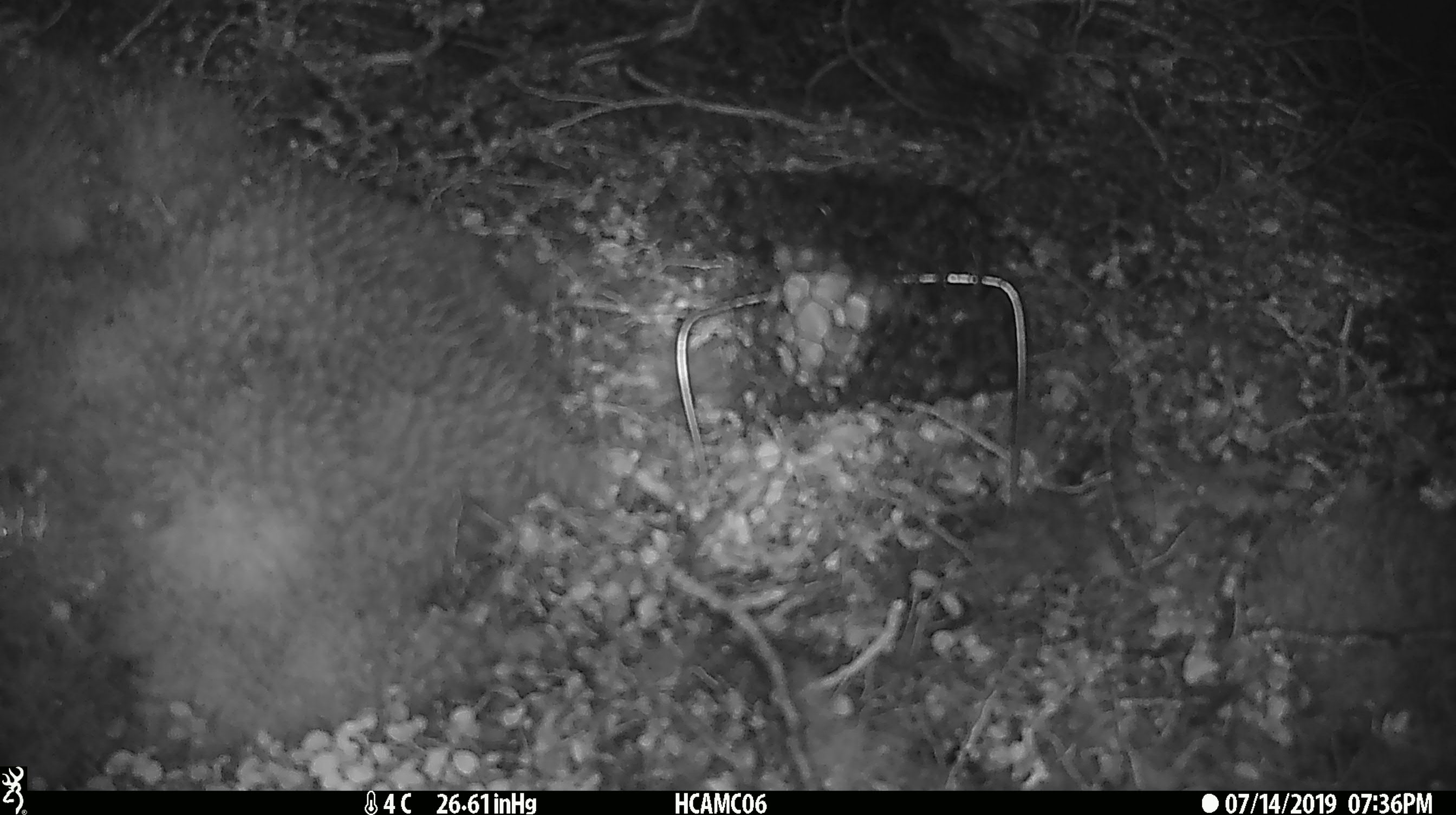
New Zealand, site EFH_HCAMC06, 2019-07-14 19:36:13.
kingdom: Animalia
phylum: Chordata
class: Mammalia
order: Rodentia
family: Muridae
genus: Mus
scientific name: Mus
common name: mouse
Mouse (Mus).